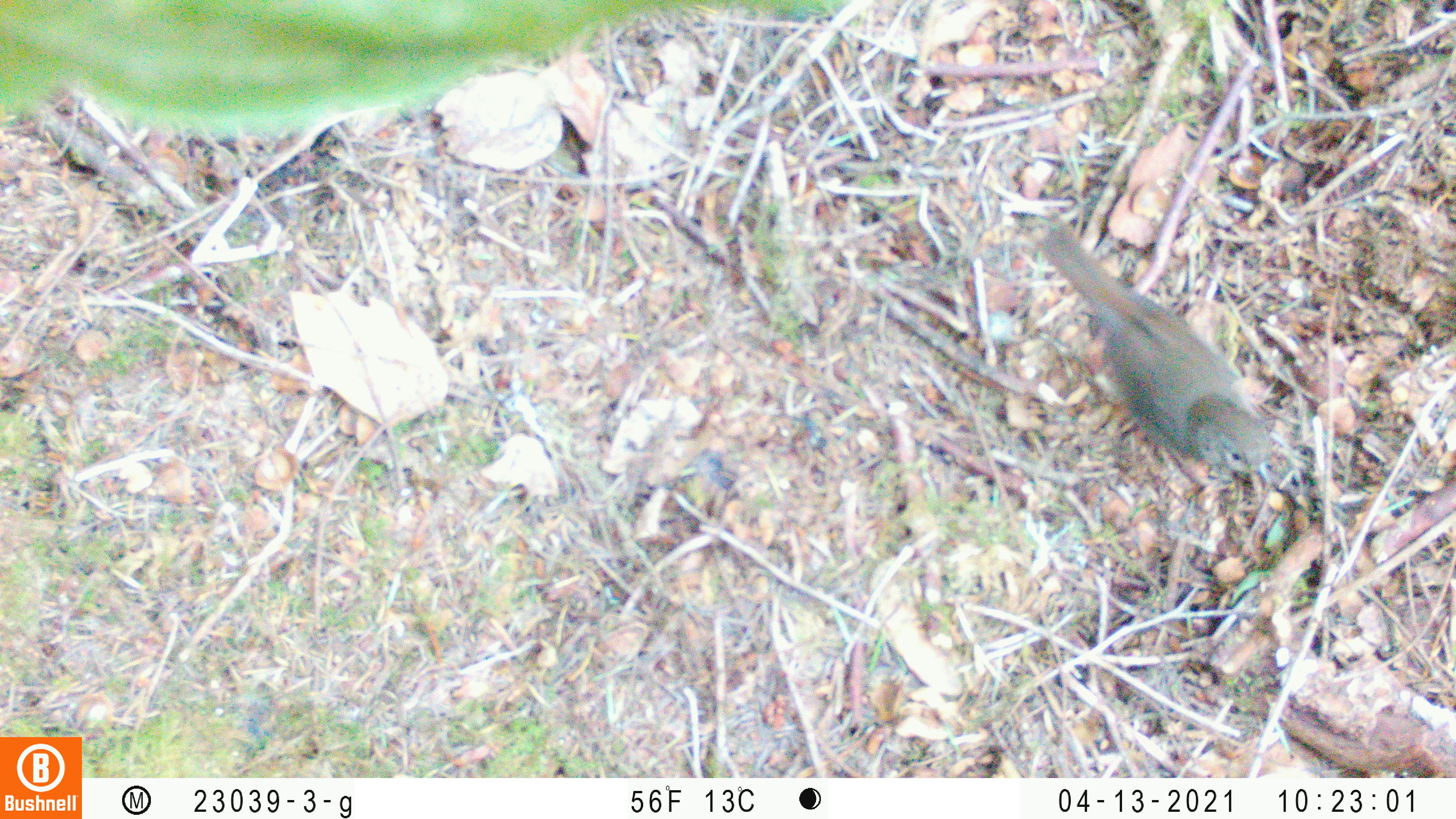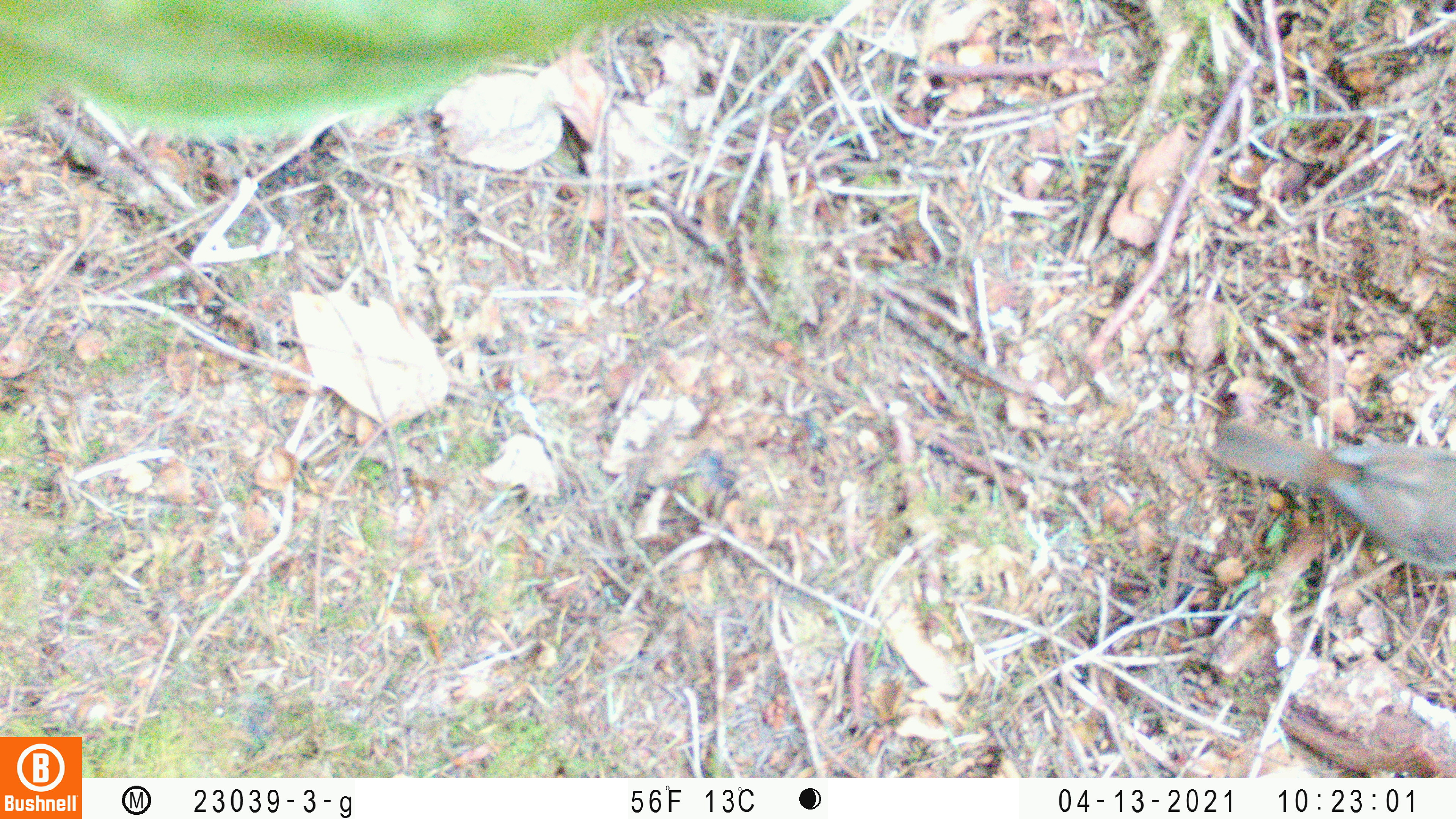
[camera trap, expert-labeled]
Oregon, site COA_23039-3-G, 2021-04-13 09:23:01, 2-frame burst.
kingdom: Animalia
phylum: Chordata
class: Aves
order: Passeriformes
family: Turdidae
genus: Catharus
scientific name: Catharus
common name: brown thrushes and nightingale-thrushes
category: catharus species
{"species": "catharus species (brown thrushes and nightingale-thrushes) (Catharus)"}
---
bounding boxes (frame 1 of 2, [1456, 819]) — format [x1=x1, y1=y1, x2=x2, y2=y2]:
catharus species: [x1=999, y1=189, x2=1314, y2=522]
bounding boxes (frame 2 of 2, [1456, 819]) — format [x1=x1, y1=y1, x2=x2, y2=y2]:
catharus species: [x1=1190, y1=374, x2=1455, y2=599]